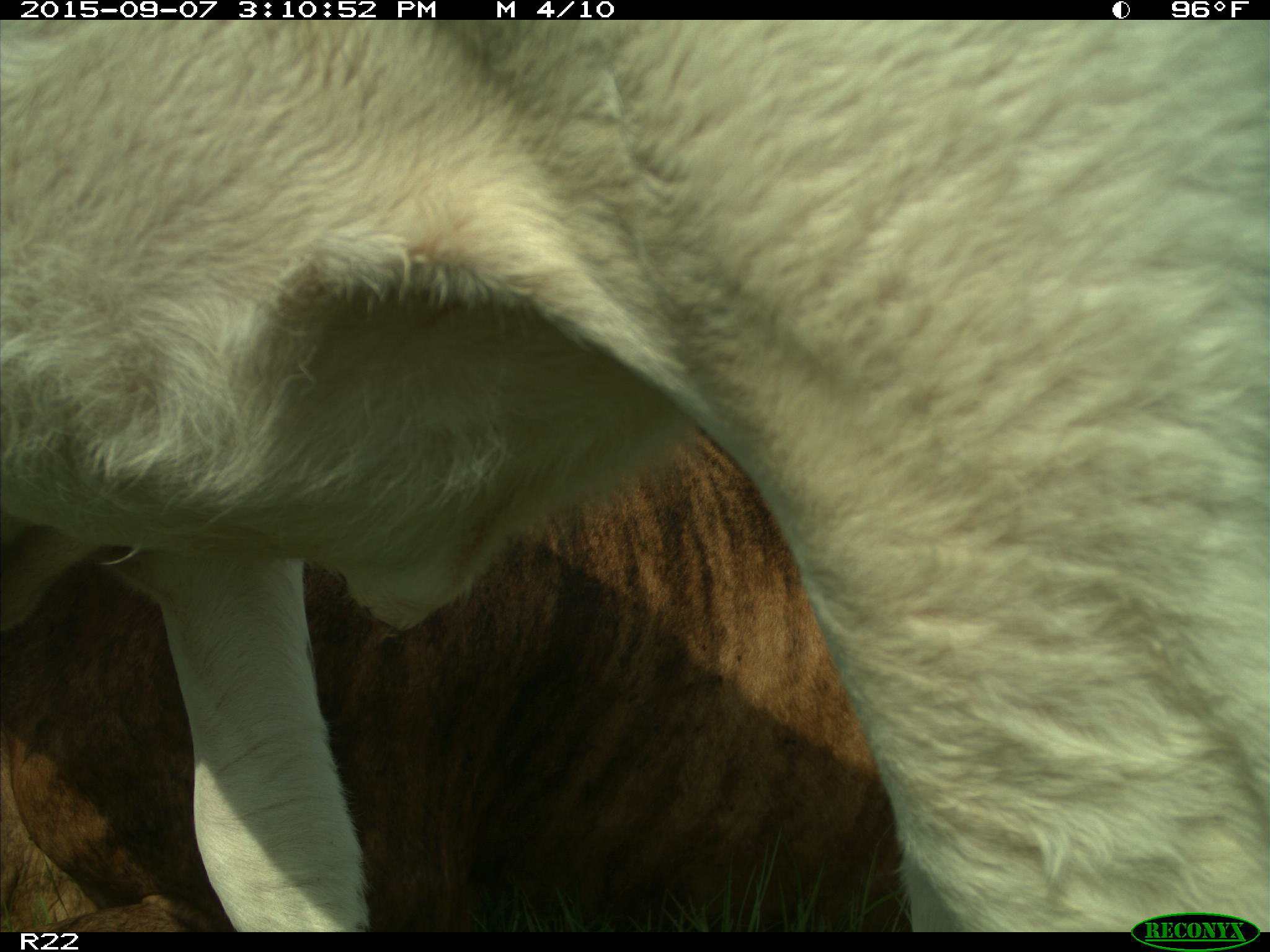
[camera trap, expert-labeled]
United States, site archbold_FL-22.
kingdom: Animalia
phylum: Chordata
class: Mammalia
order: Artiodactyla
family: Bovidae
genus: Bos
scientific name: Bos taurus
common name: domestic cow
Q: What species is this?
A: Bos taurus (domestic cow).